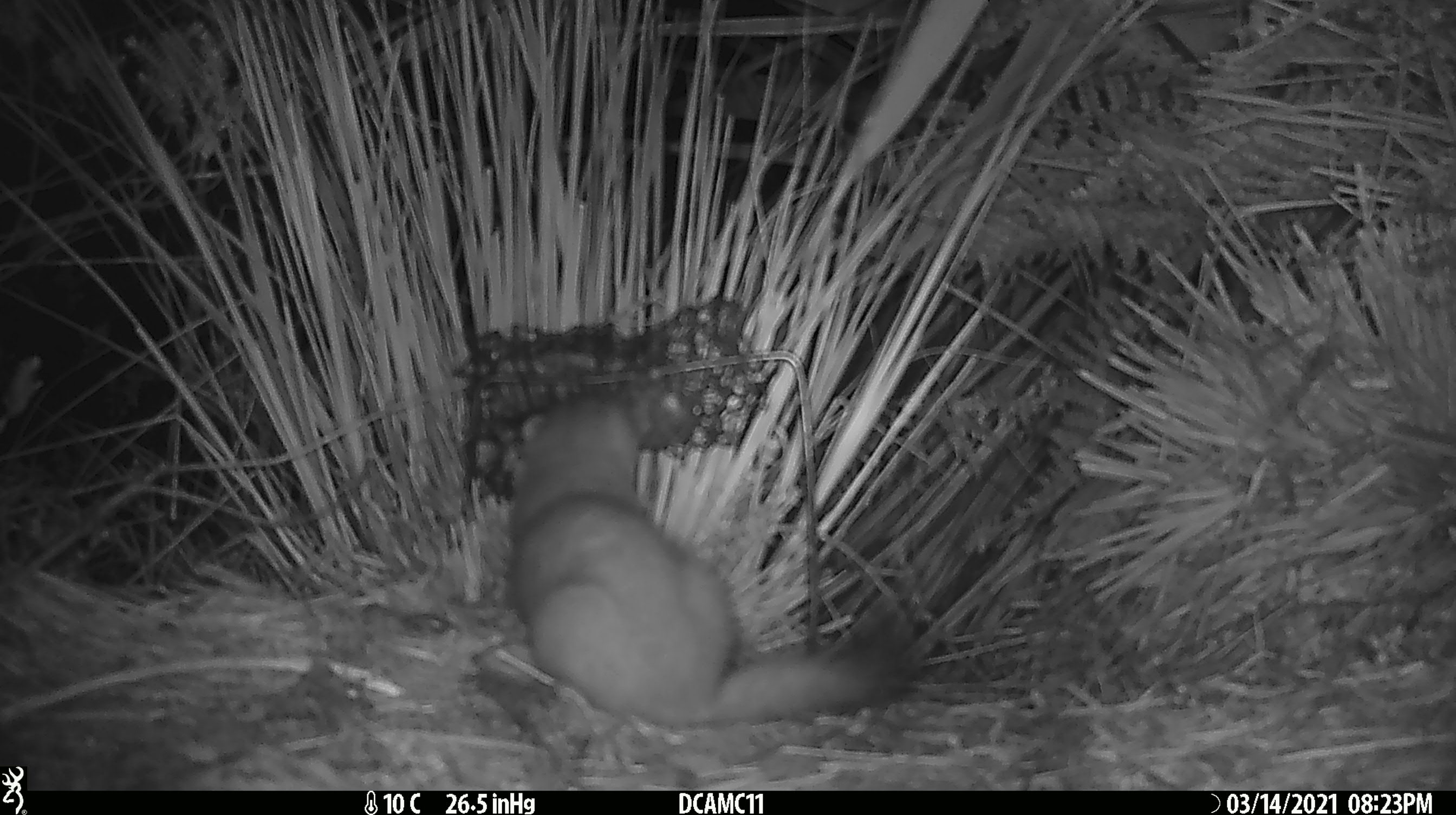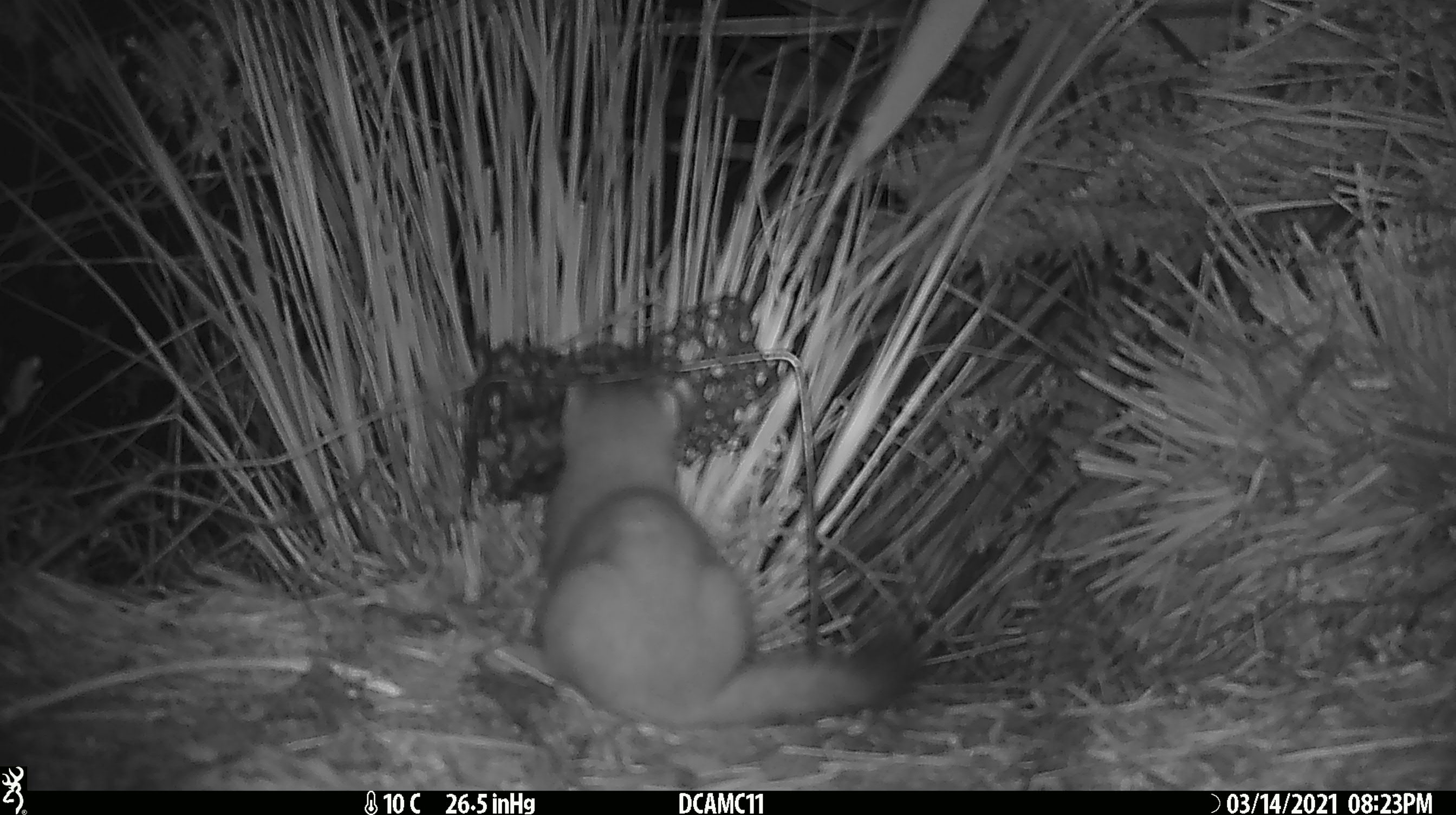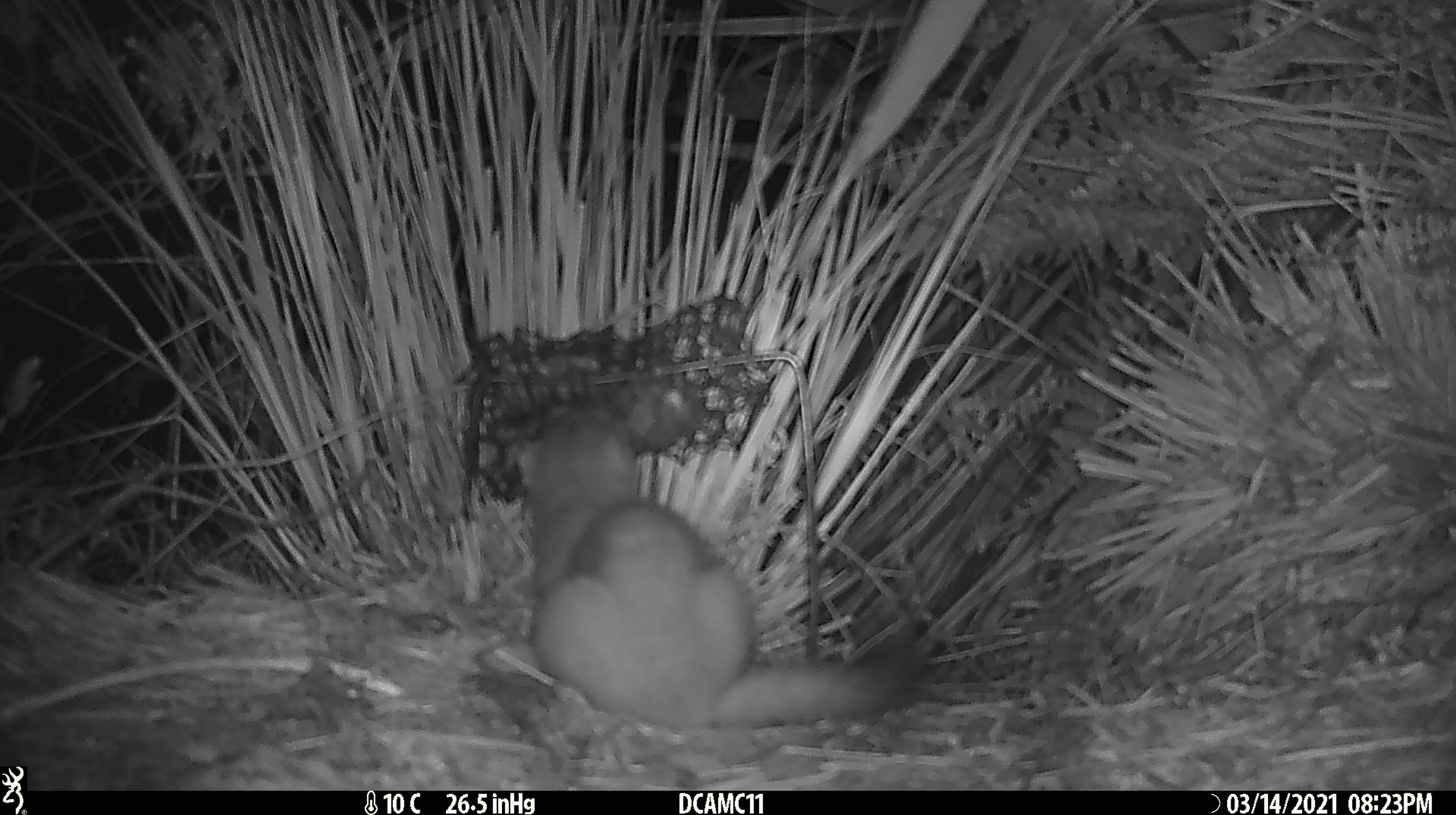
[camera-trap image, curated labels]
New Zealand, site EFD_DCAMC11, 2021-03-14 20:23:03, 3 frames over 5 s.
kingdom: Animalia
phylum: Chordata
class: Mammalia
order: Carnivora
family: Mustelidae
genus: Mustela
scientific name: Mustela erminea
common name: stoat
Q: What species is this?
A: Stoat (Mustela erminea).